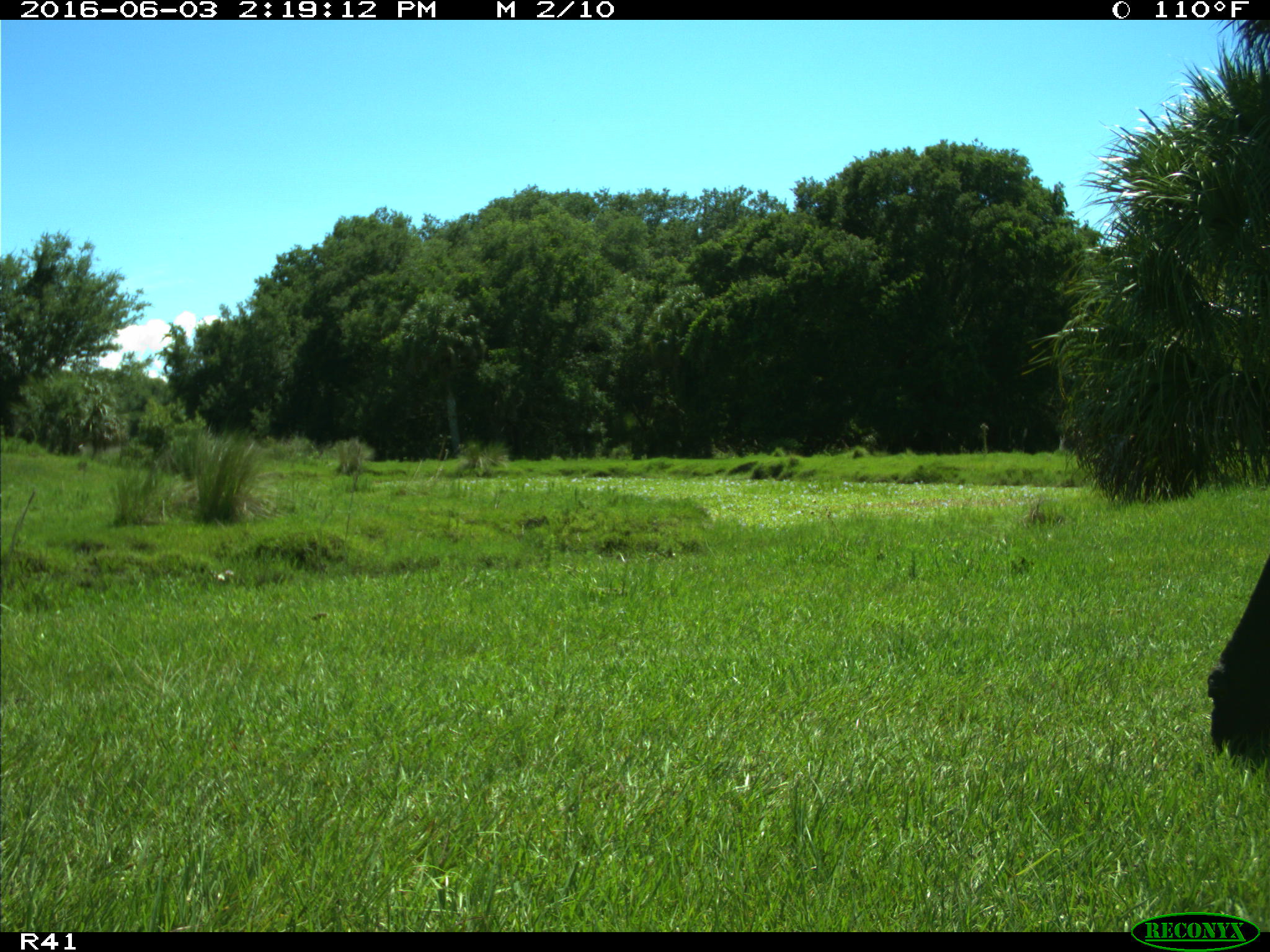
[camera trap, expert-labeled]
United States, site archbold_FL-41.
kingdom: Animalia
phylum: Chordata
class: Mammalia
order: Artiodactyla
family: Bovidae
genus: Bos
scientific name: Bos taurus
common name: domestic cow